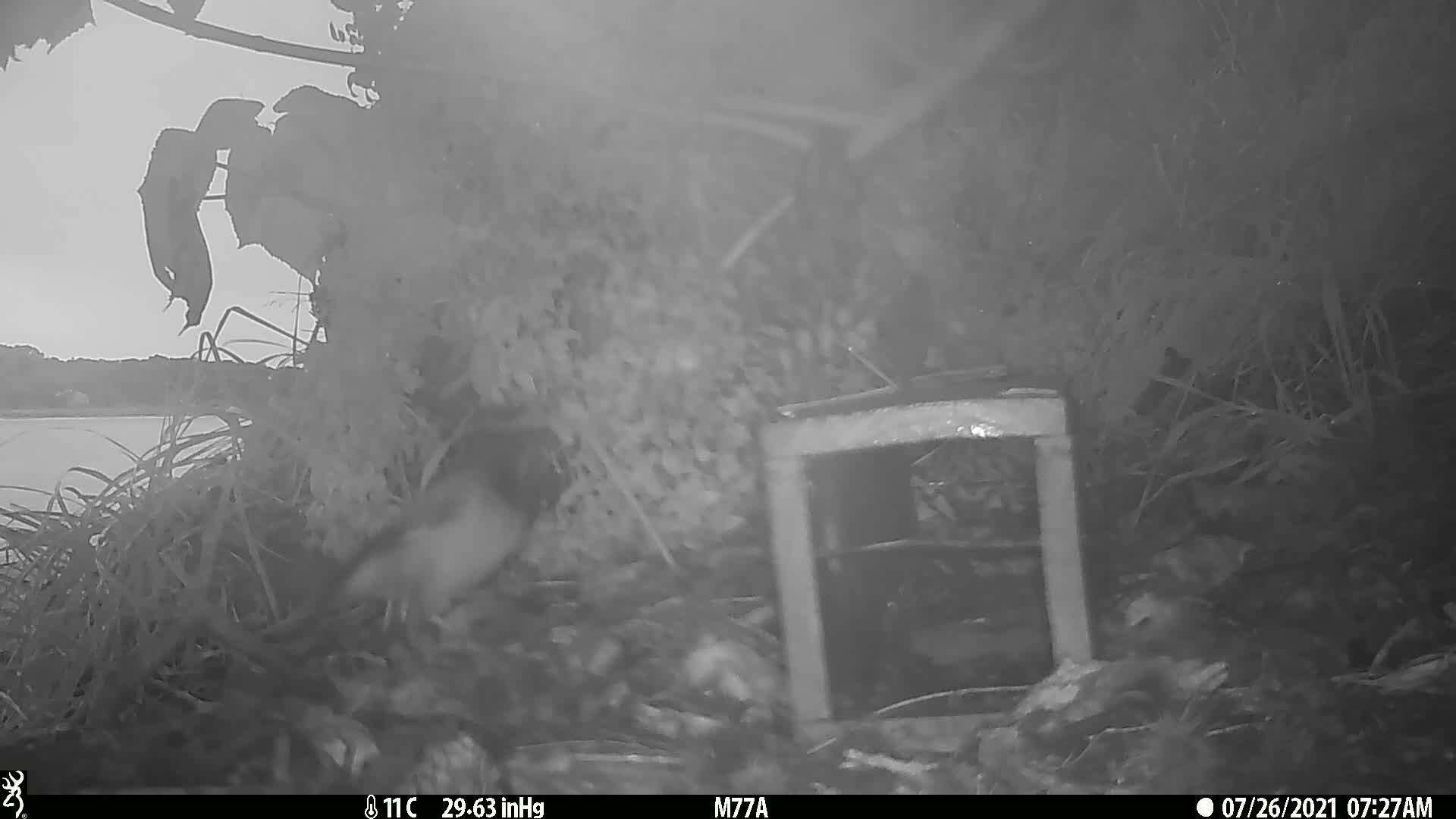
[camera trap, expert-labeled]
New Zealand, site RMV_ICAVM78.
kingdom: Animalia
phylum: Chordata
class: Aves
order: Passeriformes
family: Sturnidae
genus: Acridotheres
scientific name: Acridotheres tristis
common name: common myna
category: myna